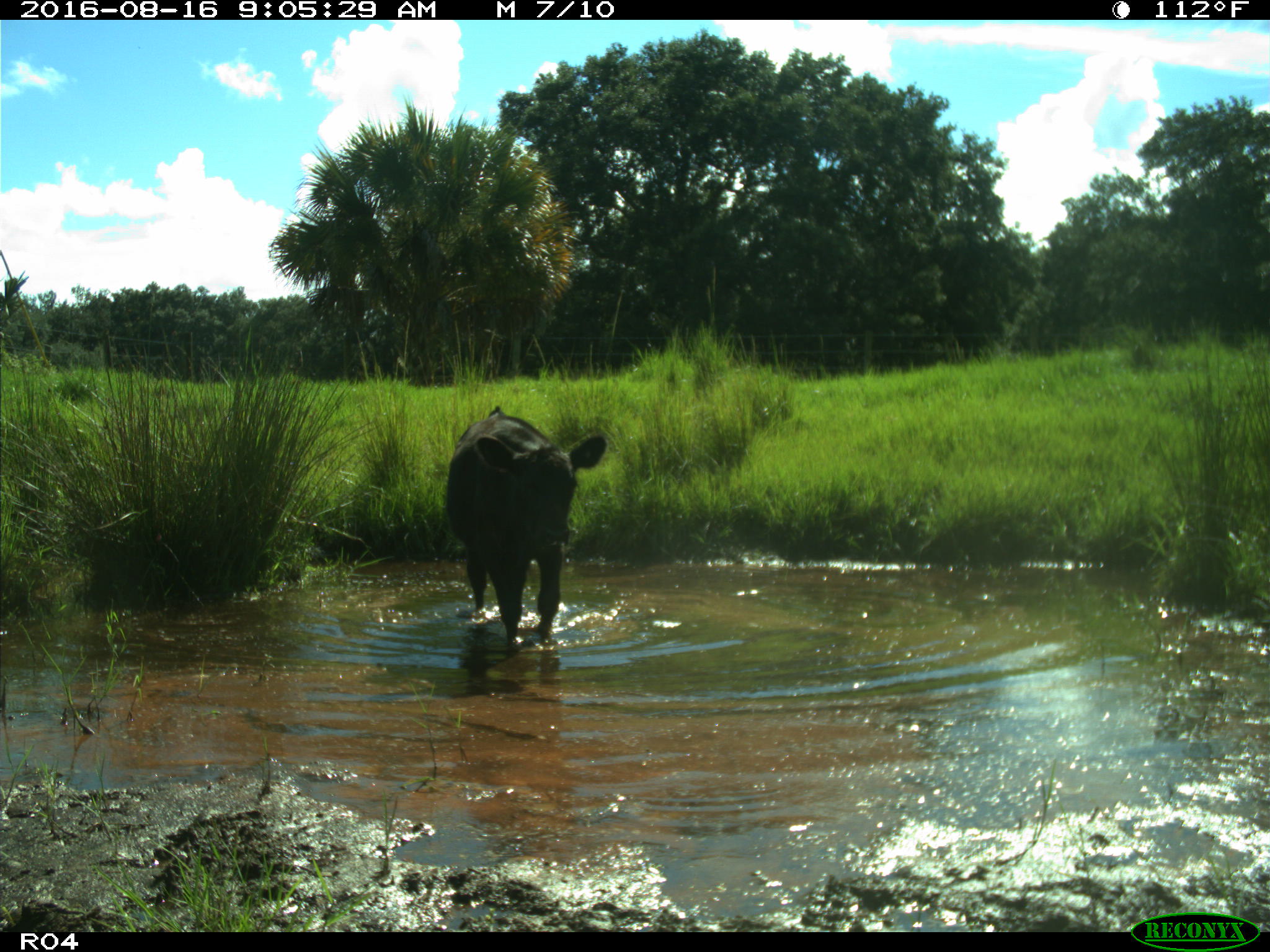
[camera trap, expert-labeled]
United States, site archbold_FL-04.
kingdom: Animalia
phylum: Chordata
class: Mammalia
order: Artiodactyla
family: Bovidae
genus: Bos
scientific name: Bos taurus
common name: domestic cow